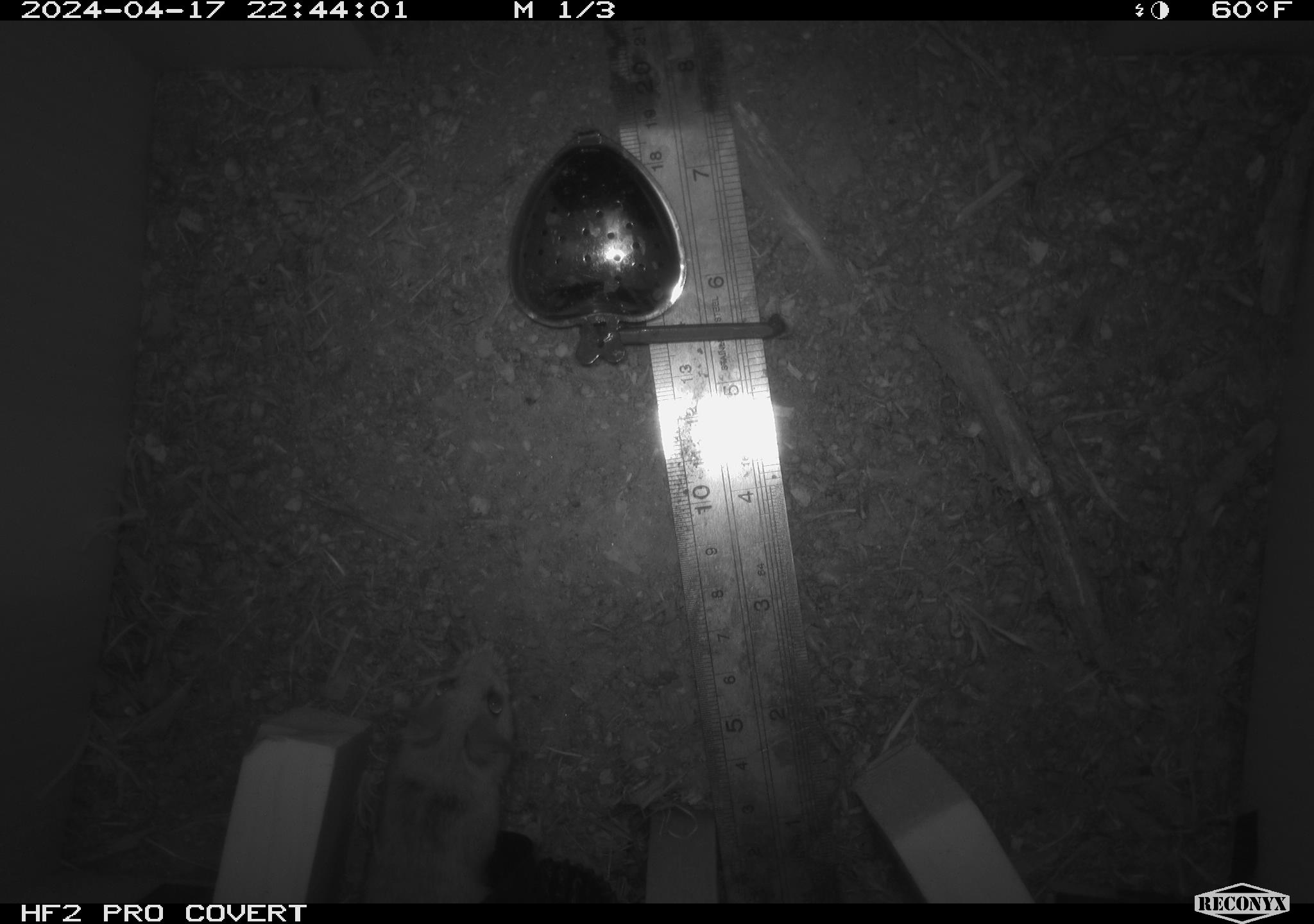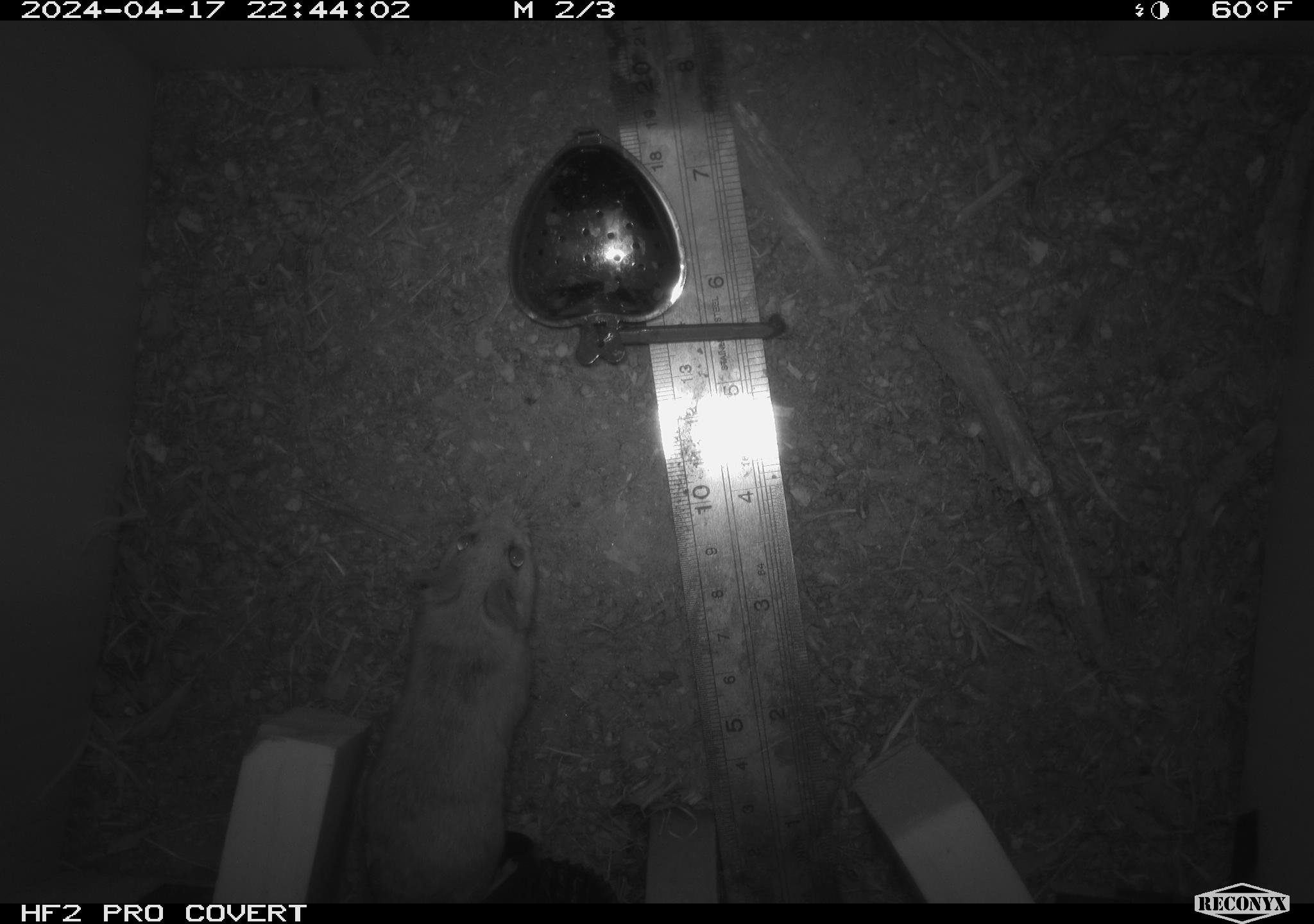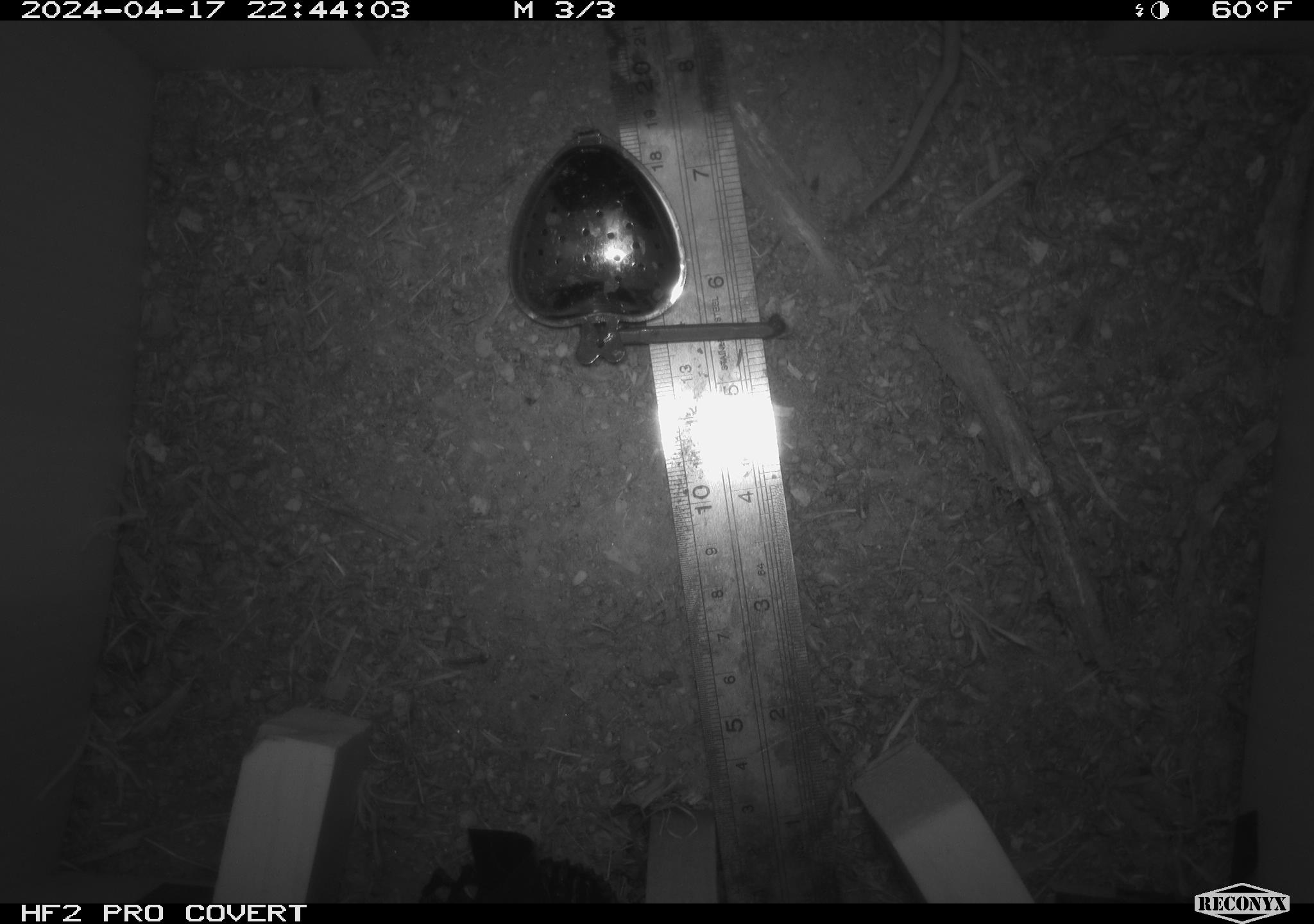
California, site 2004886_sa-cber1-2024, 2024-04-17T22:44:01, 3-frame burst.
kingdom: Animalia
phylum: Chordata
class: Mammalia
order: Rodentia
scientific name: Rodentia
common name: mouse species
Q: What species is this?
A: Mouse species (Rodentia).